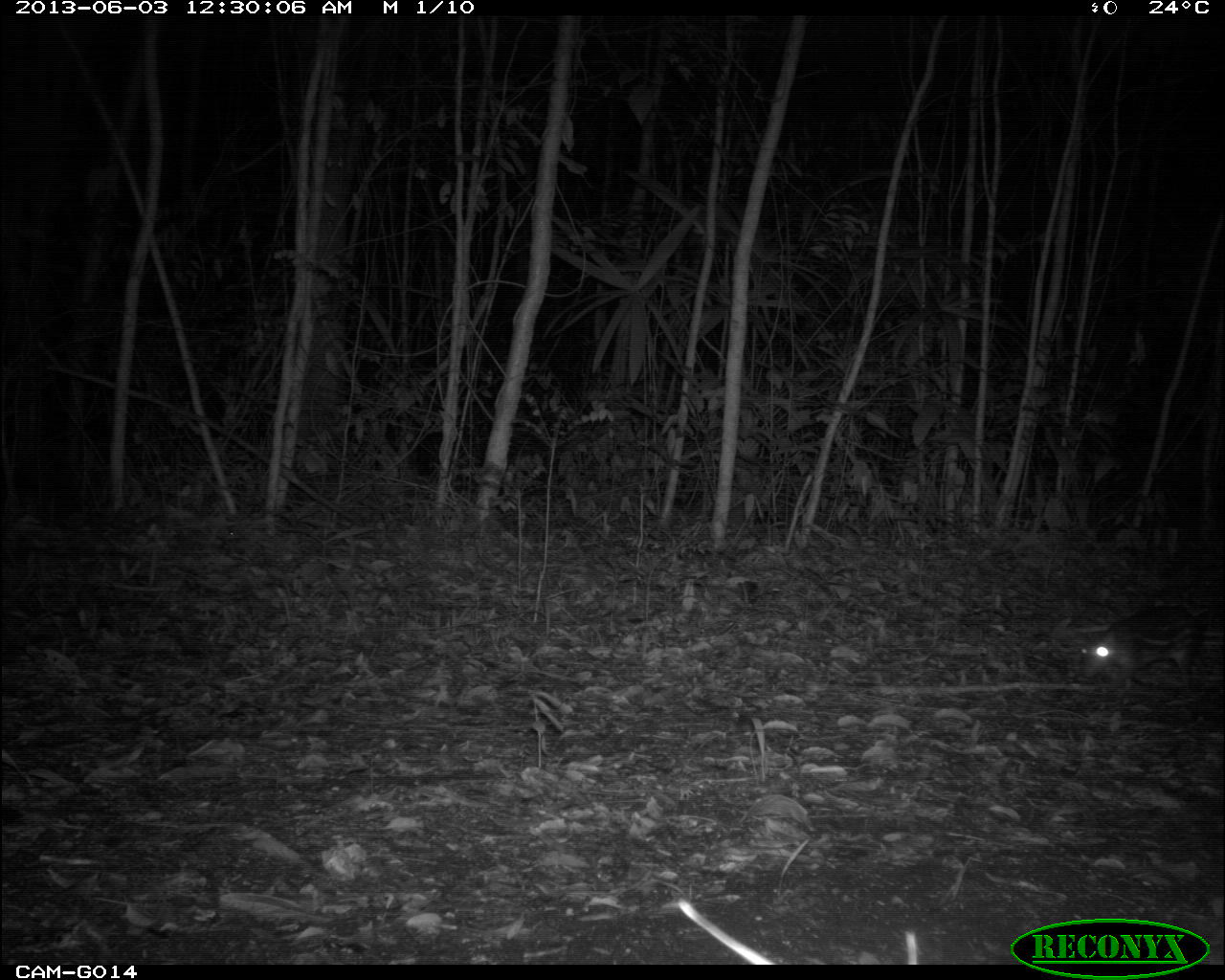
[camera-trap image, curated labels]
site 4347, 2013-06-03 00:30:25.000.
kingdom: Animalia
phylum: Chordata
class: Mammalia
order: Rodentia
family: Cuniculidae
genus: Cuniculus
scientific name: Cuniculus paca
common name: lowland paca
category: agouti paca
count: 1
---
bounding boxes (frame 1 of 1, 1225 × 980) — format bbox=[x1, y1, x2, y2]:
agouti paca: bbox=[1075, 601, 1203, 691]; bbox=[410, 416, 550, 490]